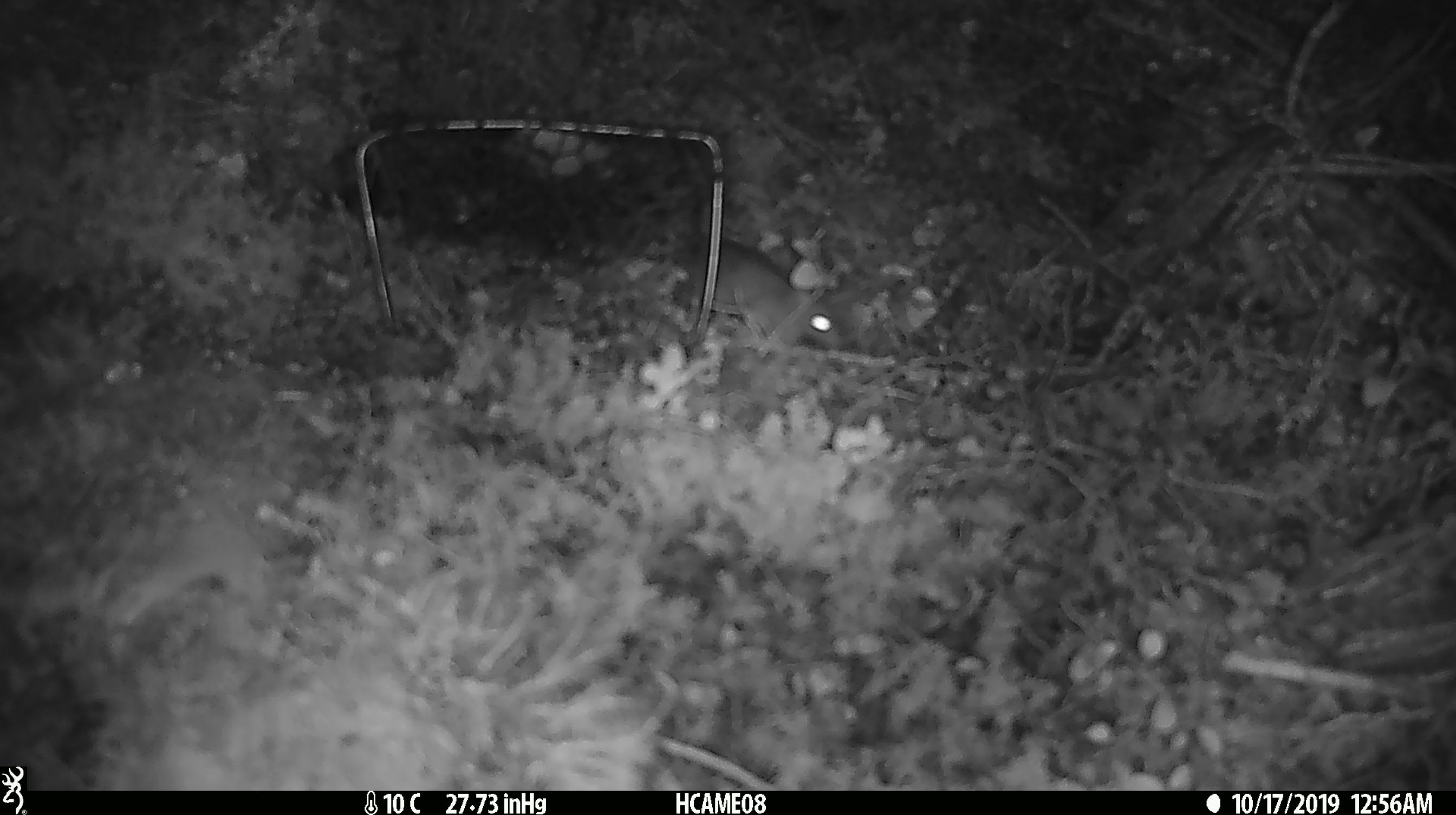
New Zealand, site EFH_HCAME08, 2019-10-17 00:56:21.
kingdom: Animalia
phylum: Chordata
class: Mammalia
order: Rodentia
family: Muridae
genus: Mus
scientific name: Mus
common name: mouse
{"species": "mouse (Mus)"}